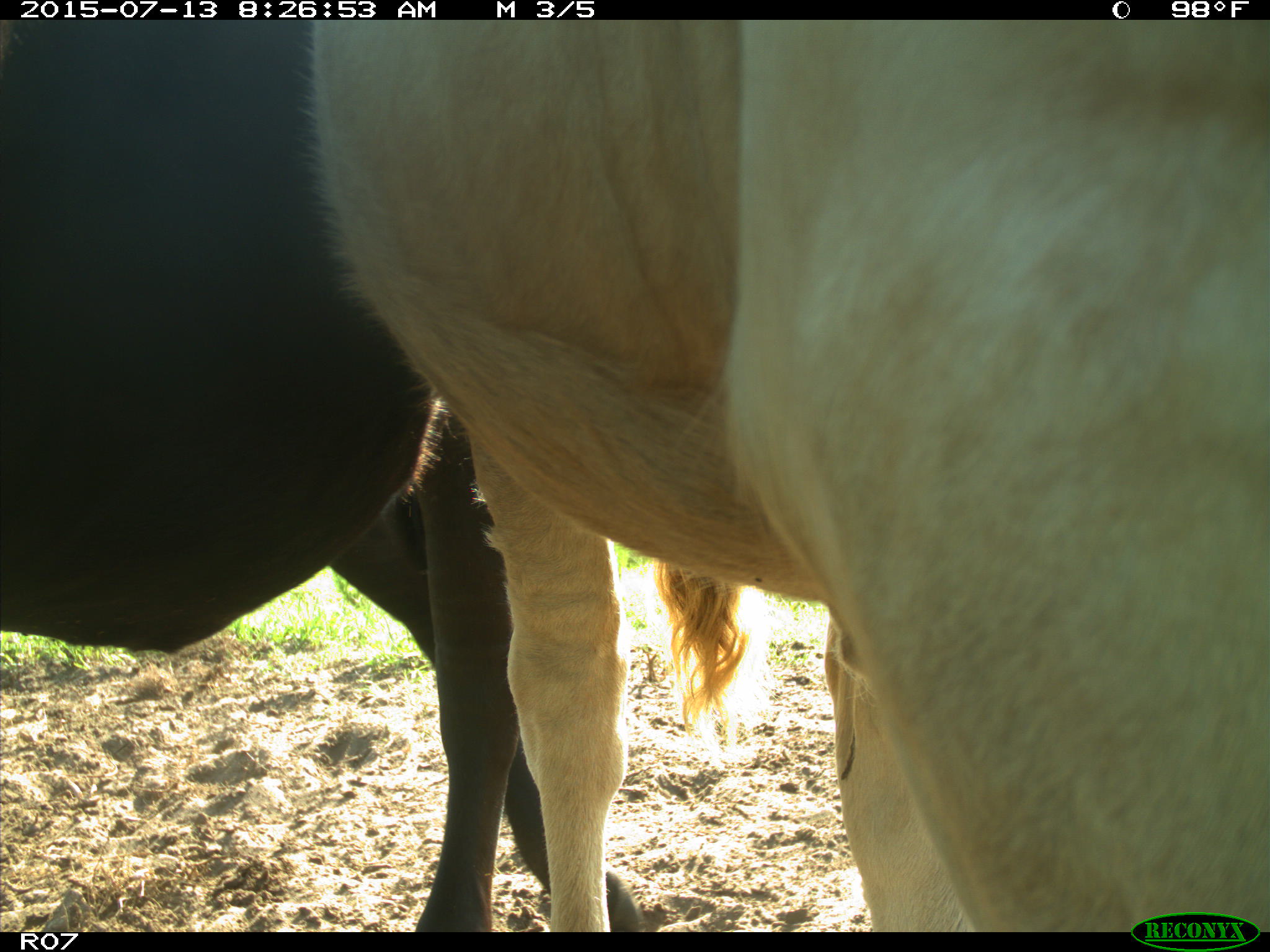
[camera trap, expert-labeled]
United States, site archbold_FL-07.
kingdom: Animalia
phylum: Chordata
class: Mammalia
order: Artiodactyla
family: Bovidae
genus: Bos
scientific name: Bos taurus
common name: domestic cow